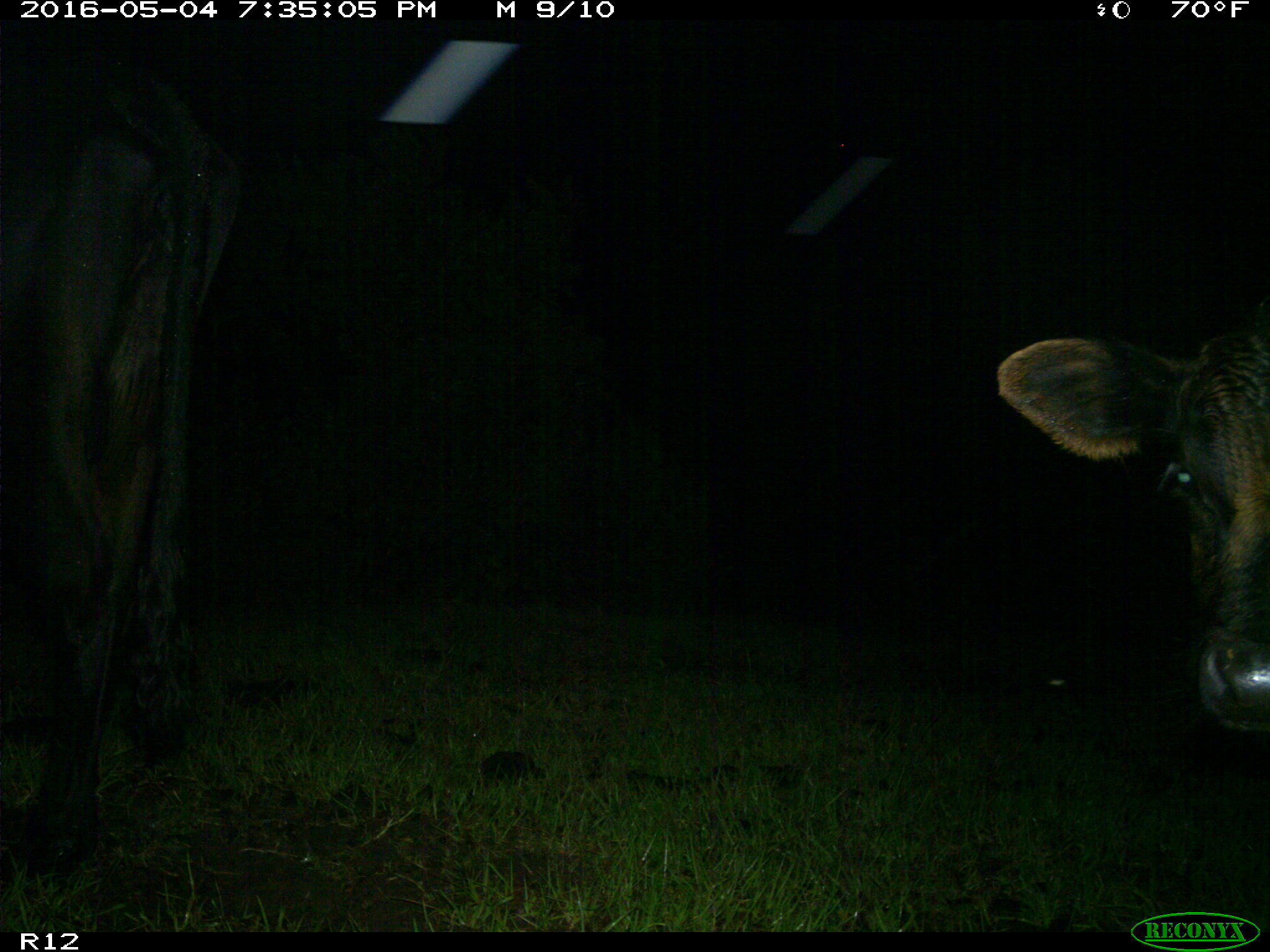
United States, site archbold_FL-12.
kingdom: Animalia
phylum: Chordata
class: Mammalia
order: Artiodactyla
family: Bovidae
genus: Bos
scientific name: Bos taurus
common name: domestic cow